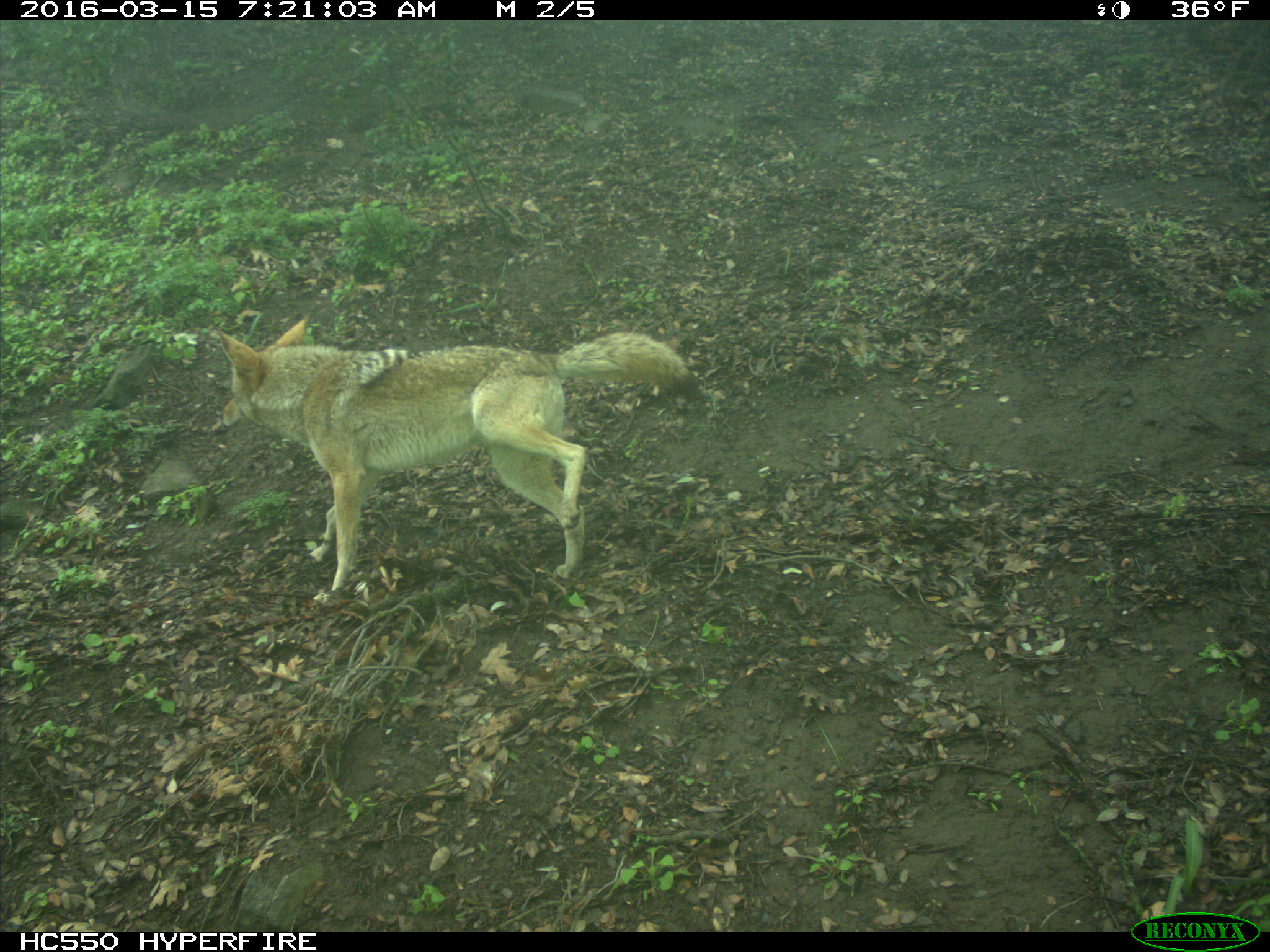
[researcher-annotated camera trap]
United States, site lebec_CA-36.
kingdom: Animalia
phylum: Chordata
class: Mammalia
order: Carnivora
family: Canidae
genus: Canis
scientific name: Canis latrans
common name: coyote